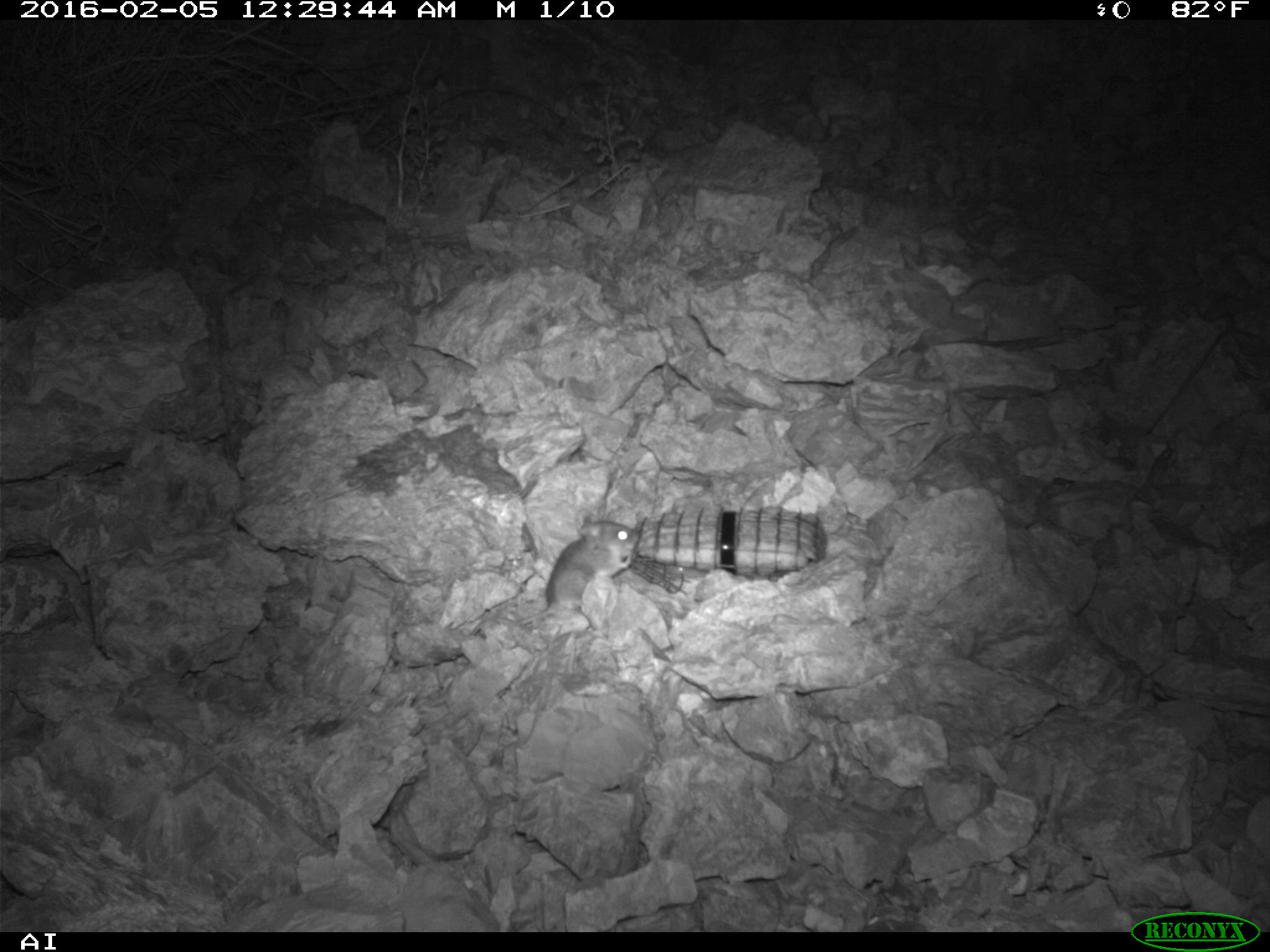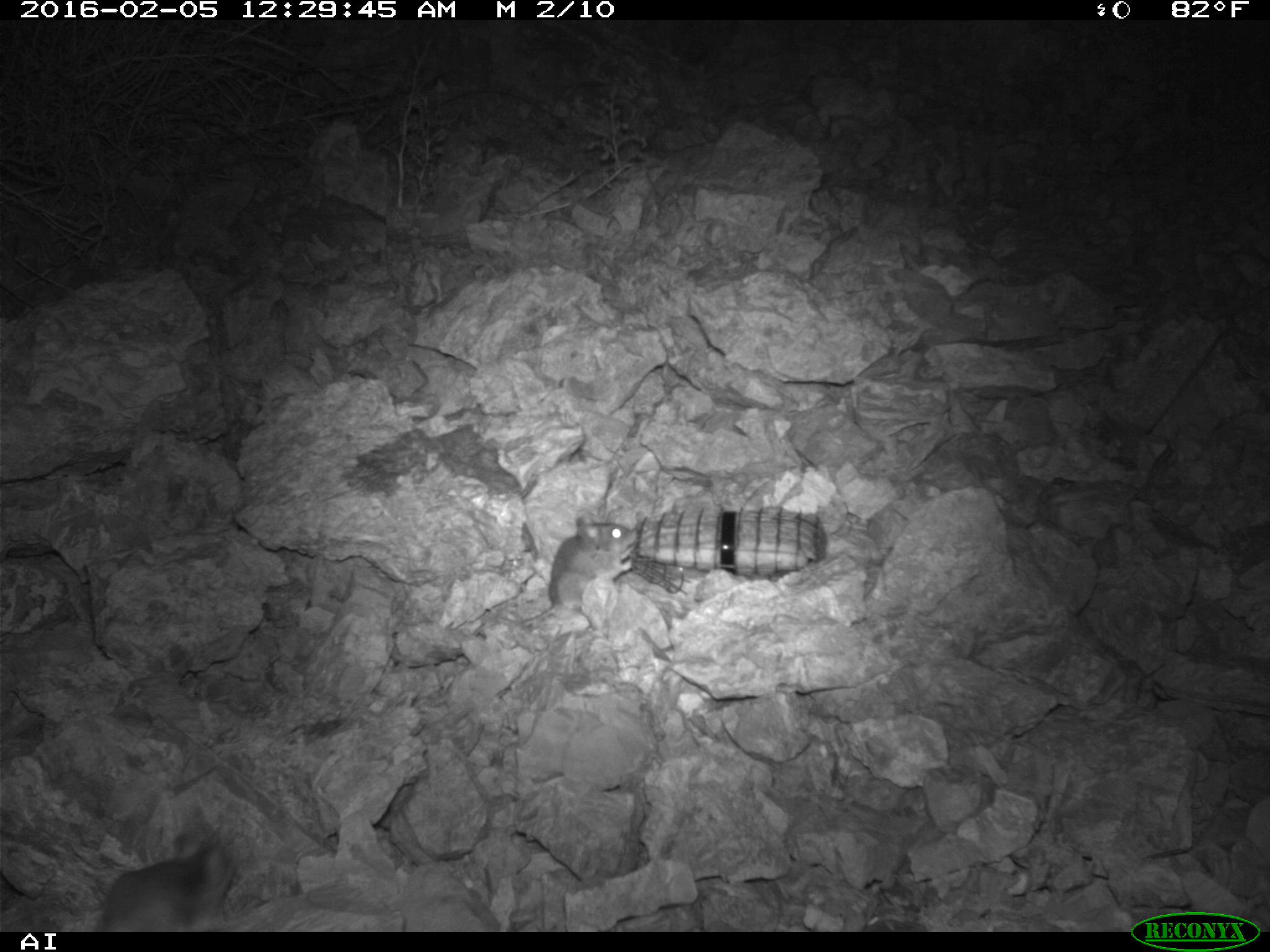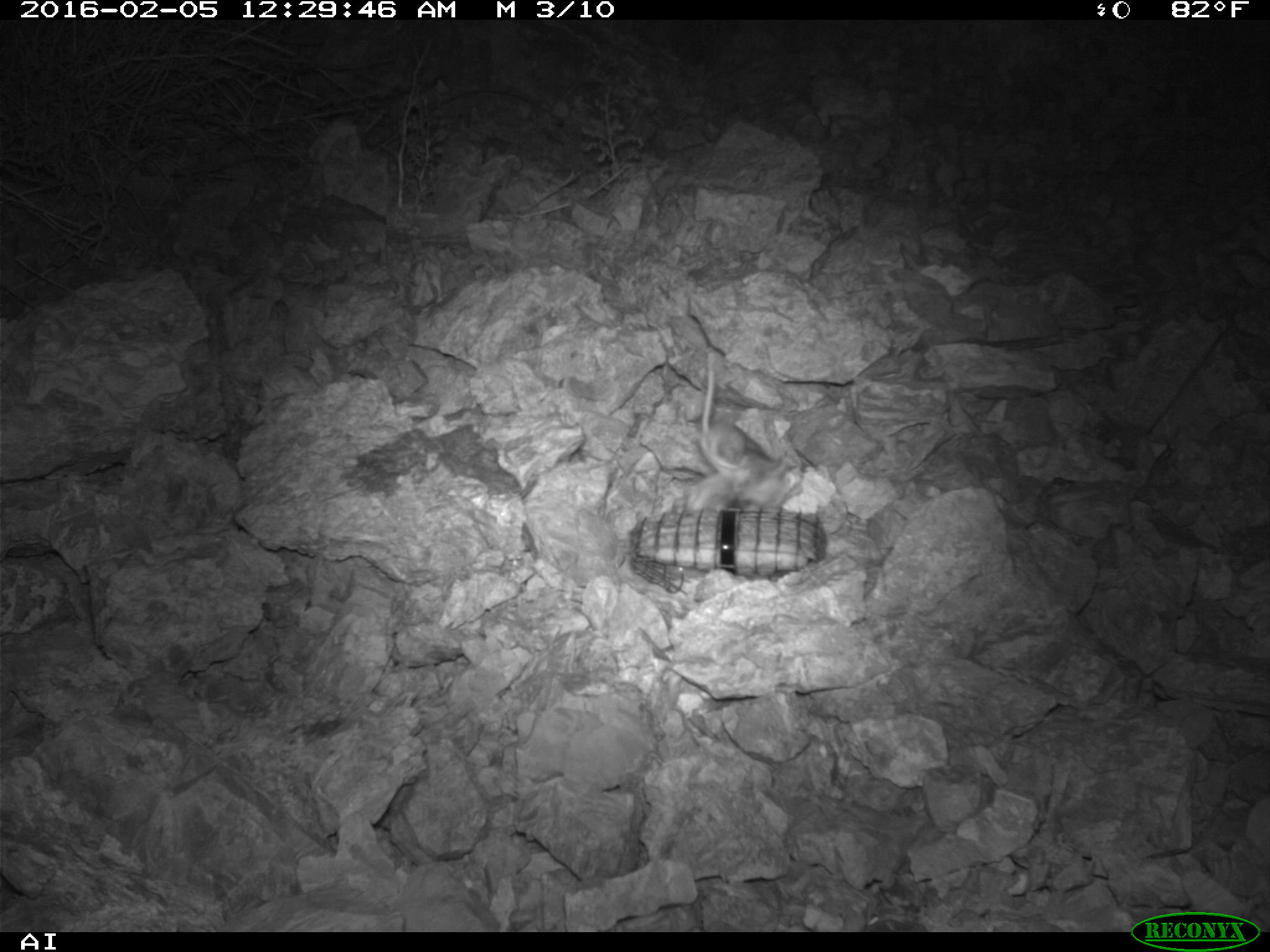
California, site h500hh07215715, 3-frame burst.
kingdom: Animalia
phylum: Chordata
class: Mammalia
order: Rodentia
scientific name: Rodentia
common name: rodent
Rodent (Rodentia).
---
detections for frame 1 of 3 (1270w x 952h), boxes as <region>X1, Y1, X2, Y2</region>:
rodent: <region>469, 515, 639, 637</region>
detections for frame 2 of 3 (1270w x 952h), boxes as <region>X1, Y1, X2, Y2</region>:
rodent: <region>92, 804, 244, 930</region>; <region>485, 516, 647, 626</region>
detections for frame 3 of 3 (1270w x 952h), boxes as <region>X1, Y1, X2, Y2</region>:
rodent: <region>687, 353, 771, 467</region>; <region>672, 459, 802, 511</region>